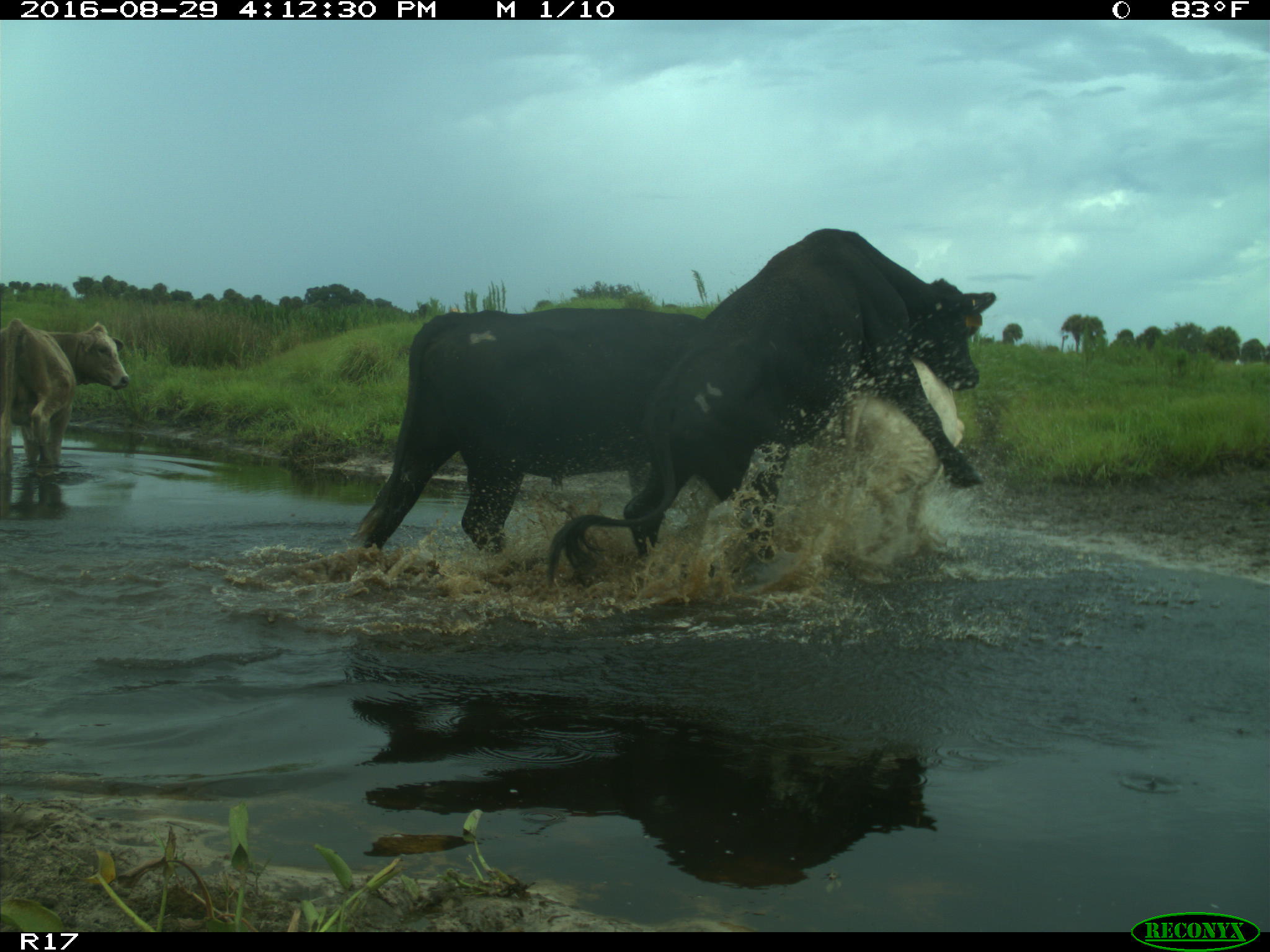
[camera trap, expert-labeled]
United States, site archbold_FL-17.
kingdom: Animalia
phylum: Chordata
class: Mammalia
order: Artiodactyla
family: Bovidae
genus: Bos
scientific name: Bos taurus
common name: domestic cow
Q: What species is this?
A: Bos taurus (domestic cow).